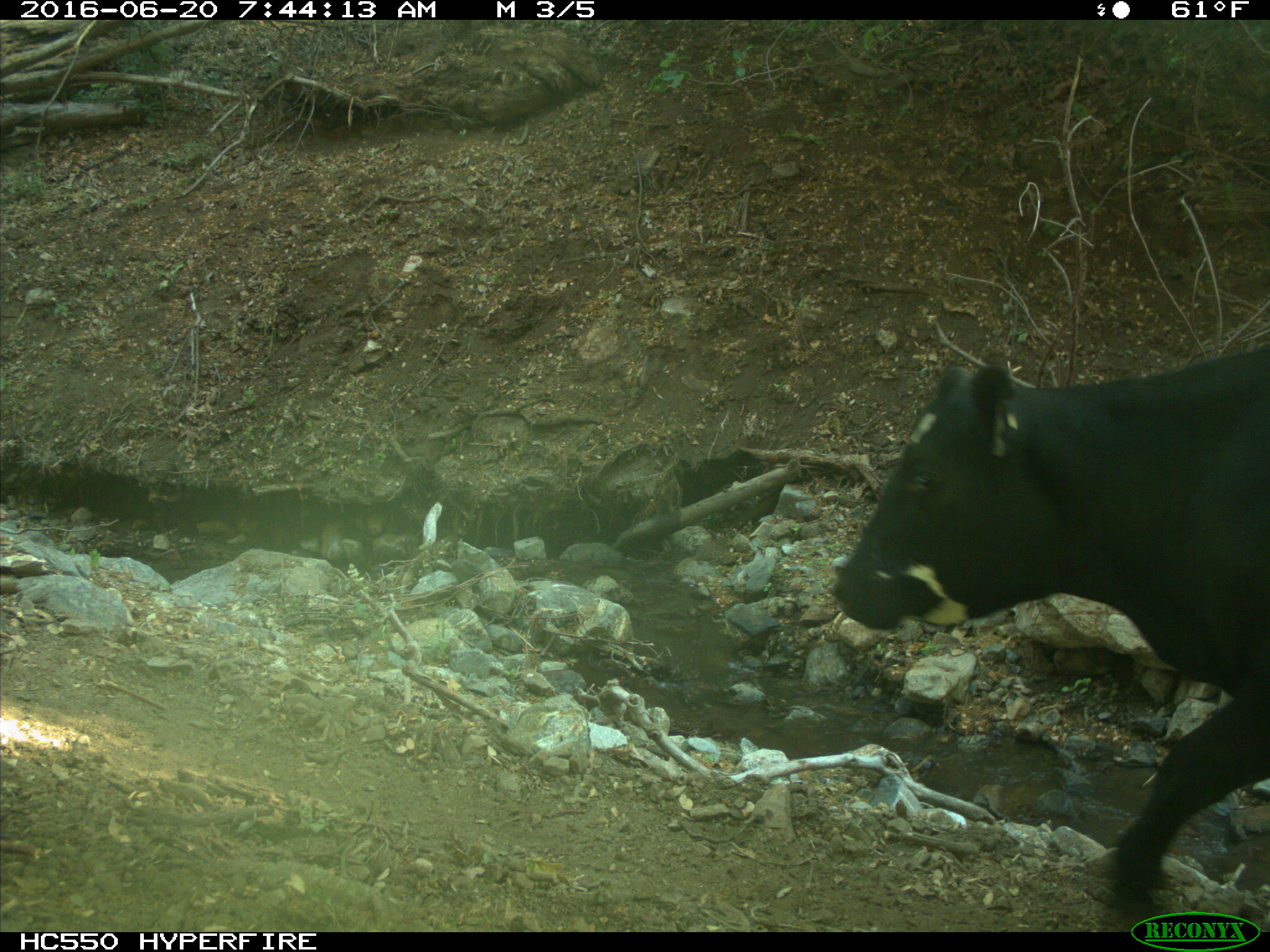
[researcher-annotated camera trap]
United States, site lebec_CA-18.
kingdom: Animalia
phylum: Chordata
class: Mammalia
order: Artiodactyla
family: Bovidae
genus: Bos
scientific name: Bos taurus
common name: domestic cow